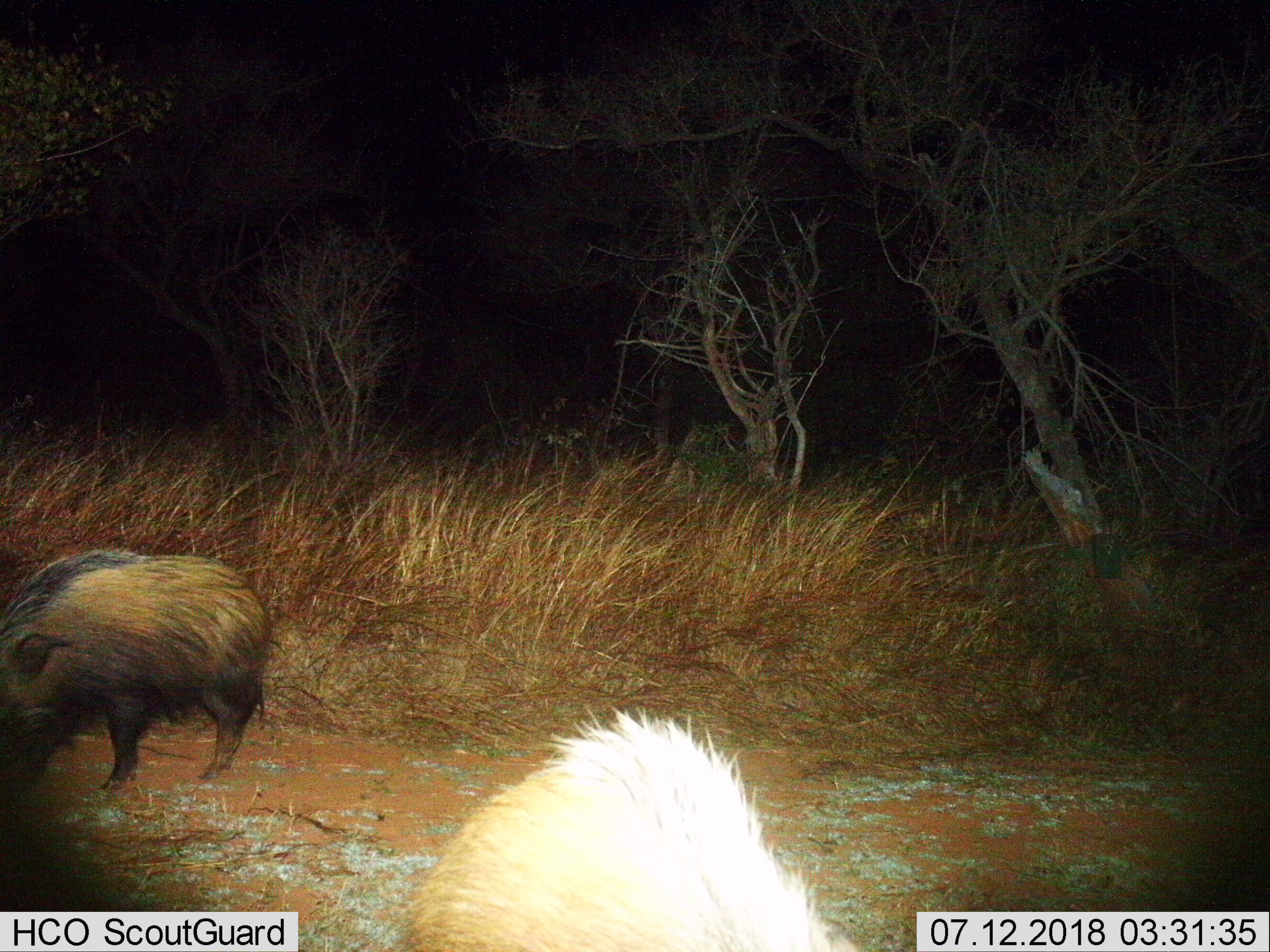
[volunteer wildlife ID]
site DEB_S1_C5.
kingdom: Animalia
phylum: Chordata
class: Mammalia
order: Artiodactyla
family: Suidae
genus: Potamochoerus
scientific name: Potamochoerus larvatus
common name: bushpig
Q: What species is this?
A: Bushpig (Potamochoerus larvatus).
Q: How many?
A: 2.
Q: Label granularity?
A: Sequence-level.